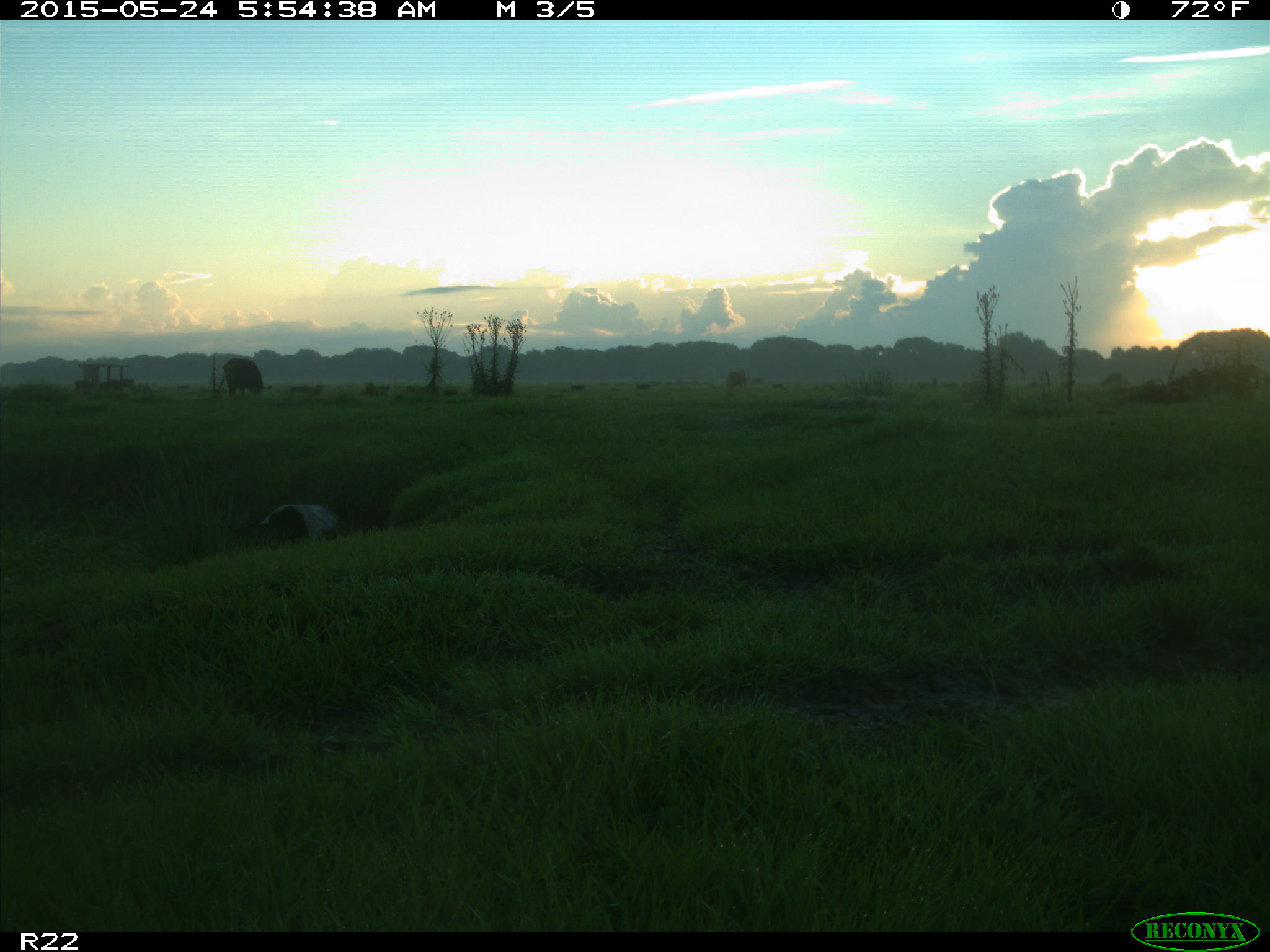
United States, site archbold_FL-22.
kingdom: Animalia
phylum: Chordata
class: Mammalia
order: Artiodactyla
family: Bovidae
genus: Bos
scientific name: Bos taurus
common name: domestic cow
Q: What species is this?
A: Bos taurus (domestic cow).